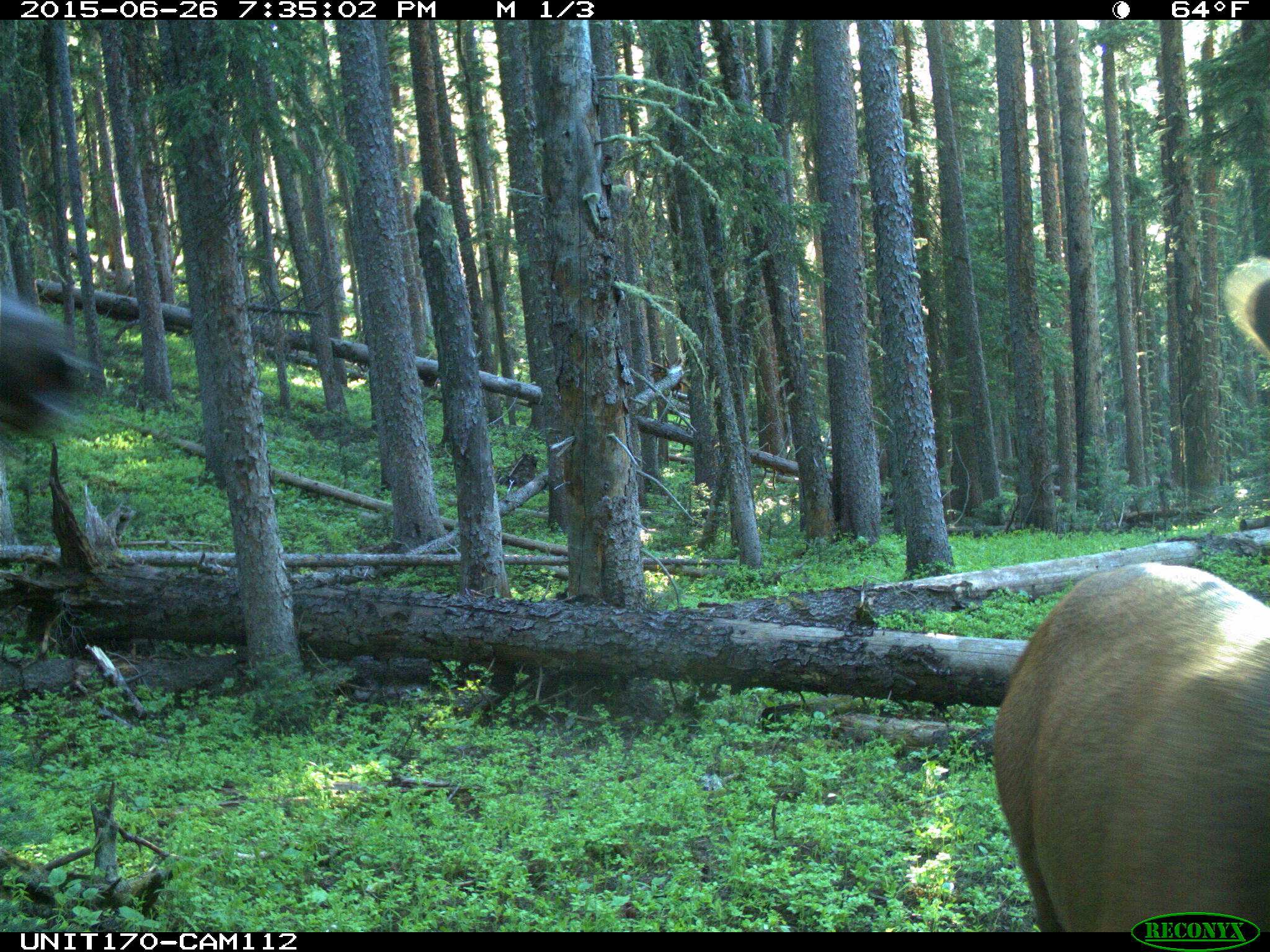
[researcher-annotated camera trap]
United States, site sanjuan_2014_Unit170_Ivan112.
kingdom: Animalia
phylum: Chordata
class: Mammalia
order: Artiodactyla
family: Cervidae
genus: Cervus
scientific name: Cervus elaphus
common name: red deer